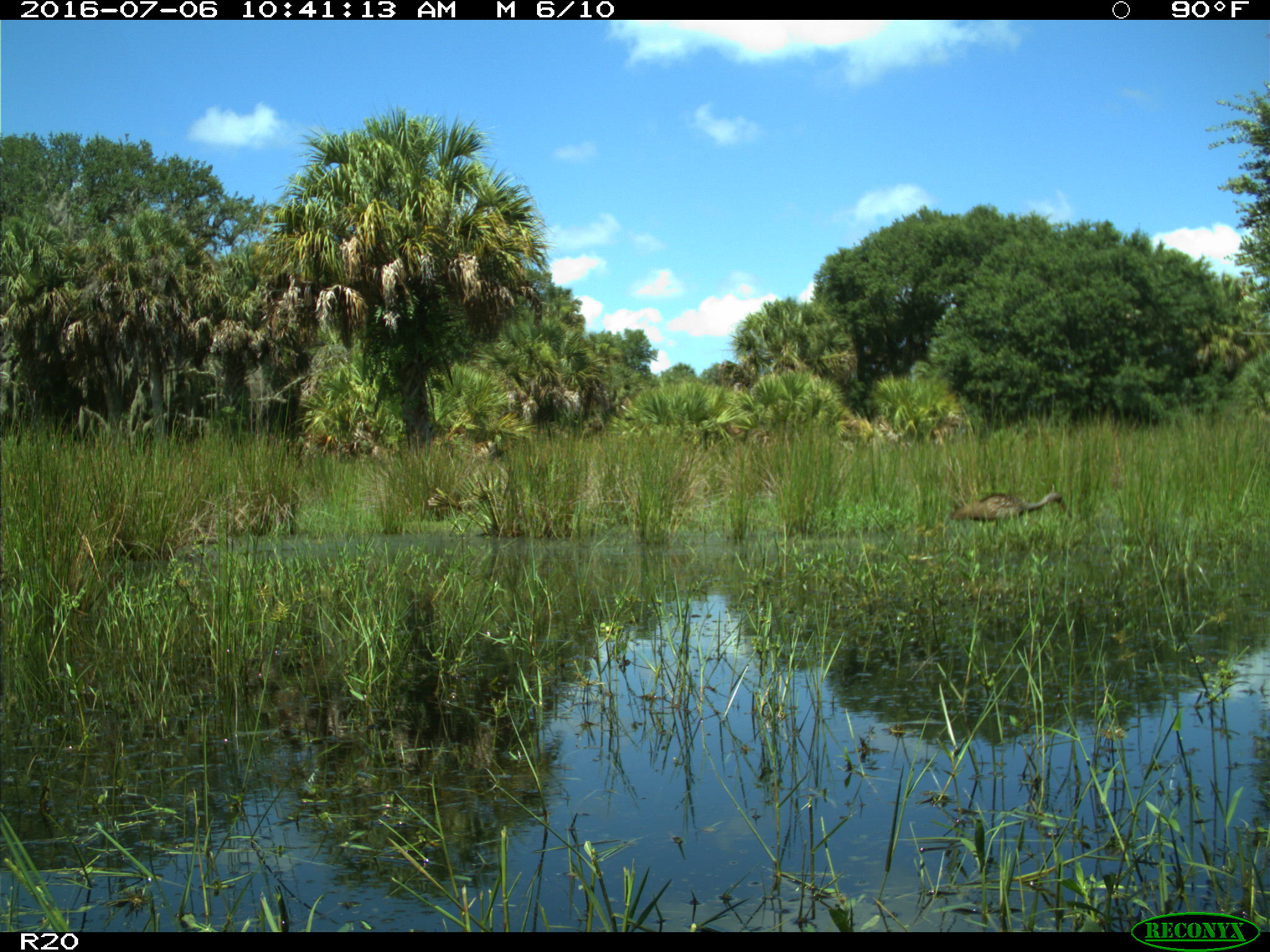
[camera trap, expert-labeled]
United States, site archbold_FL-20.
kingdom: Animalia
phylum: Chordata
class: Aves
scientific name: Aves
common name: birds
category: unidentified bird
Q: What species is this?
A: Unidentified bird (birds) (Aves).